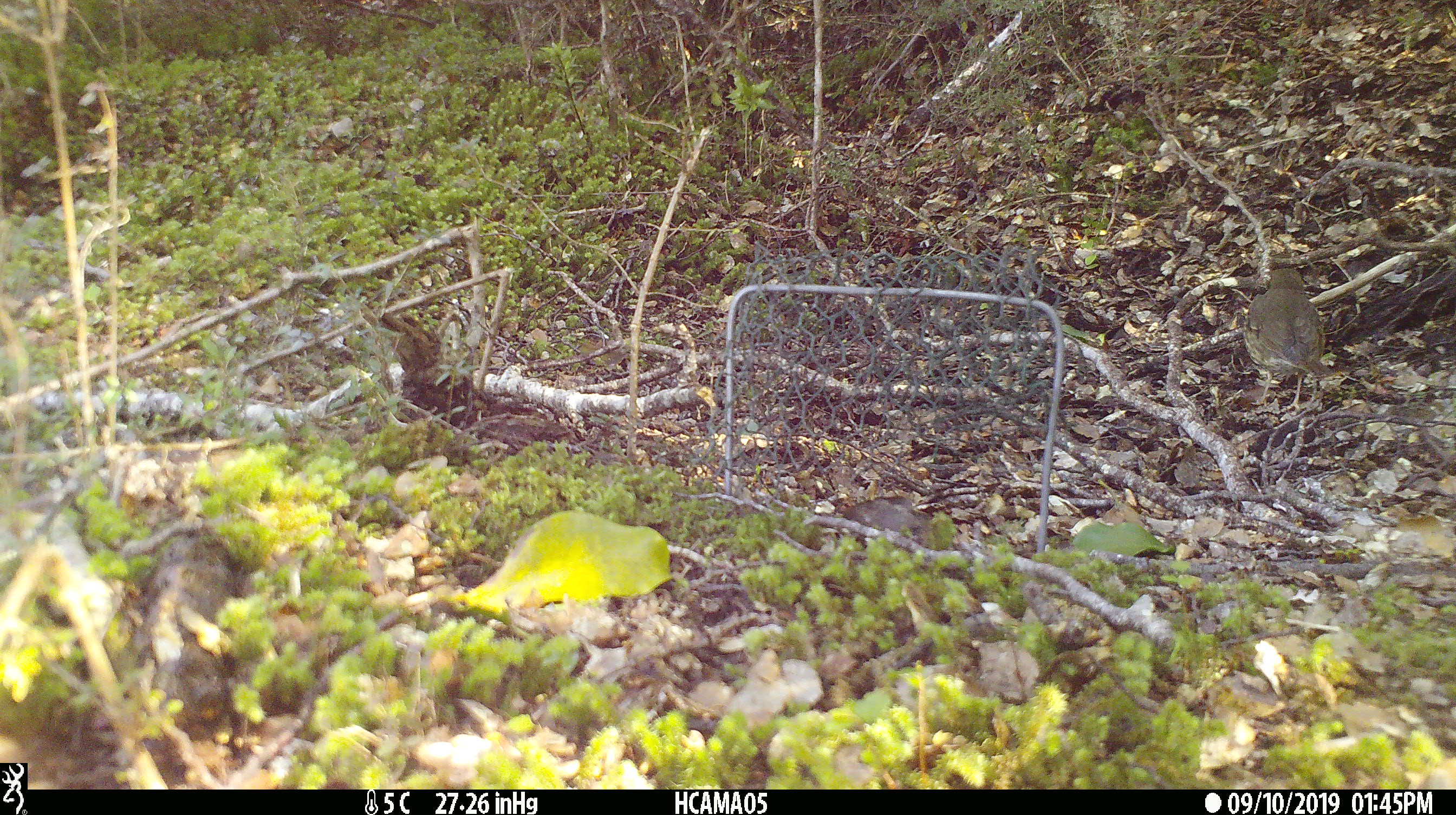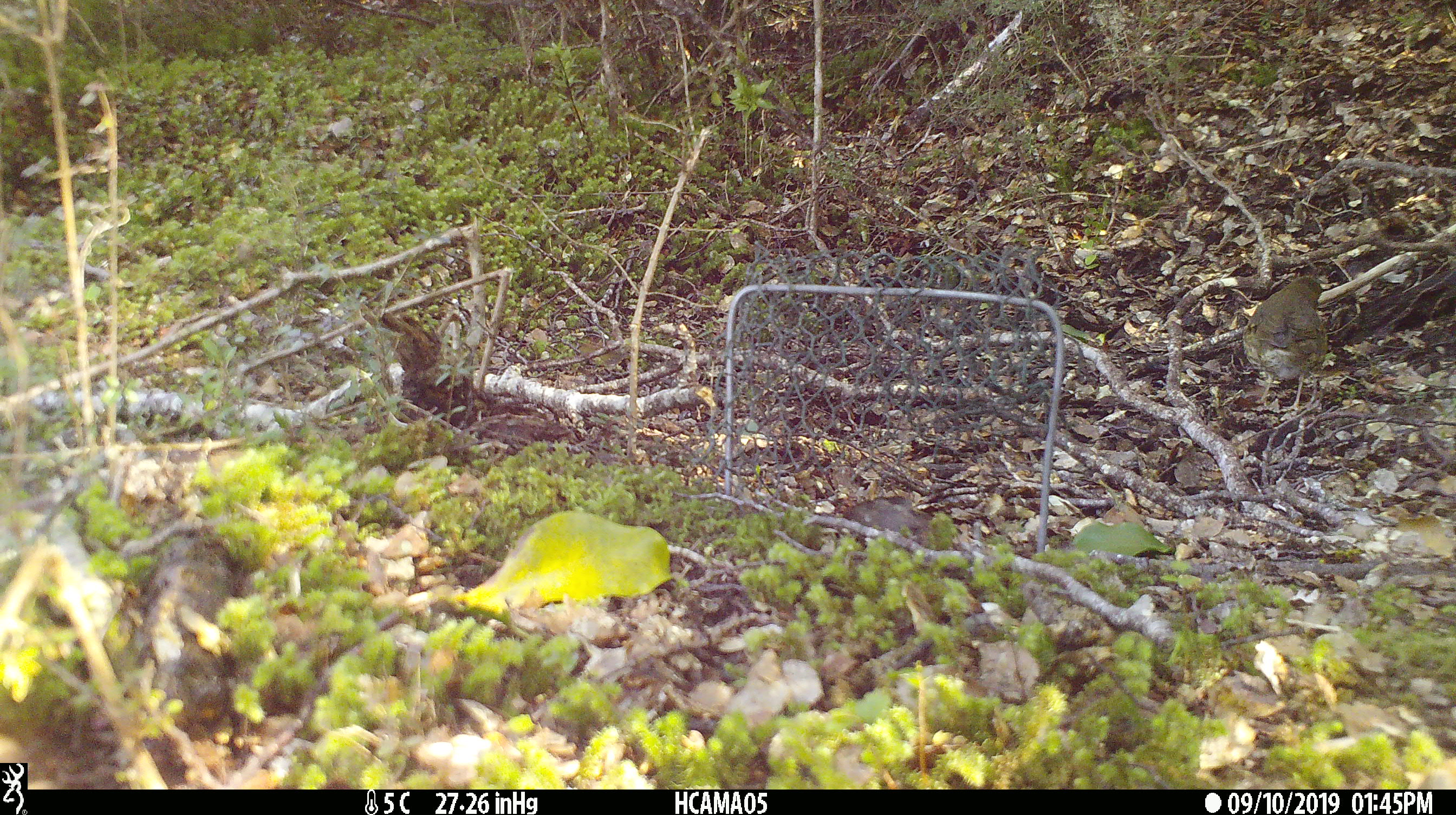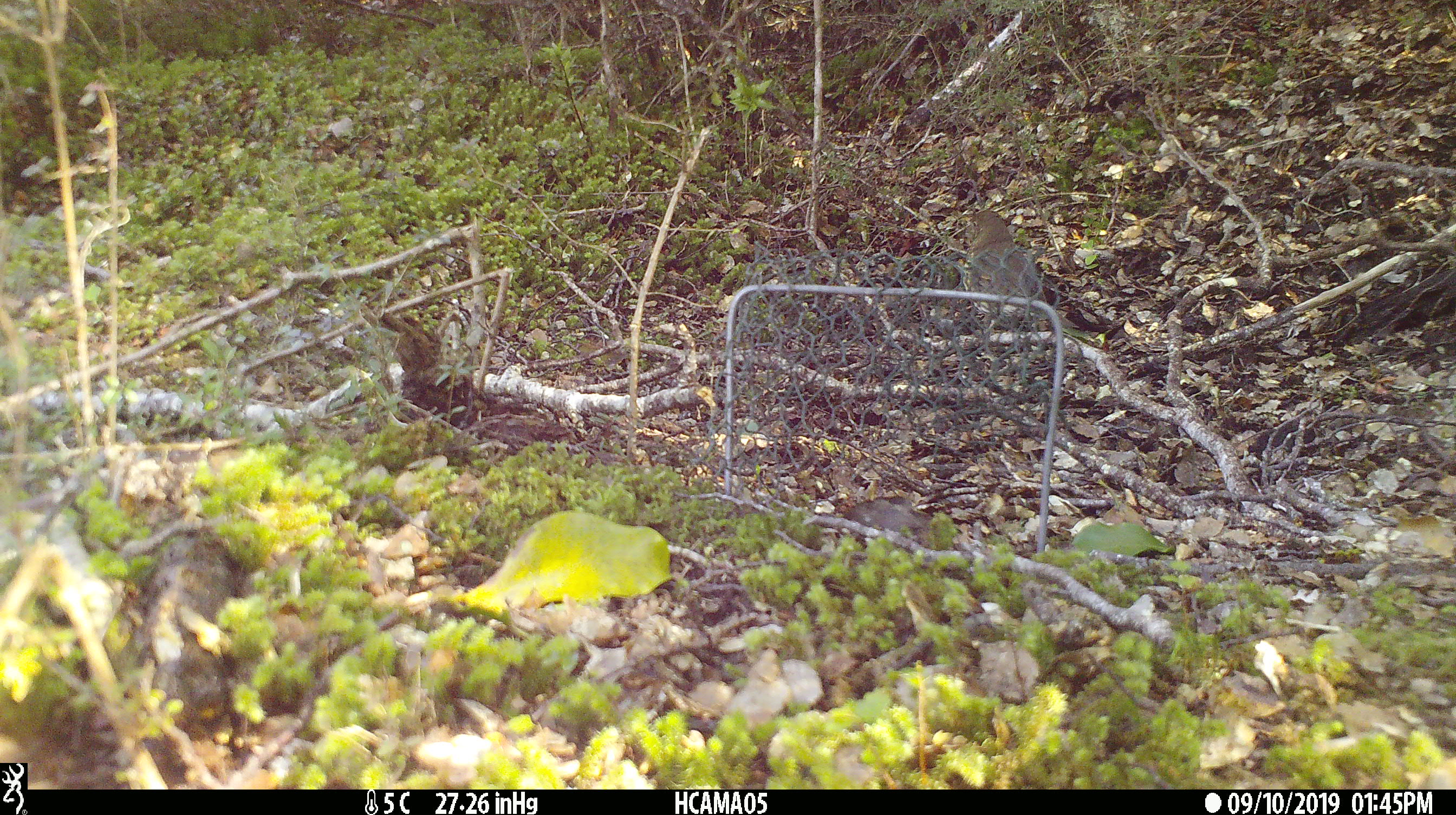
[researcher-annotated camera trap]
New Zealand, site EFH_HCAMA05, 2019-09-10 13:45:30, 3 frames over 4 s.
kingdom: Animalia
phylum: Chordata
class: Aves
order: Passeriformes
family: Turdidae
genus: Turdus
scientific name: Turdus philomelos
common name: song thrush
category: thrush